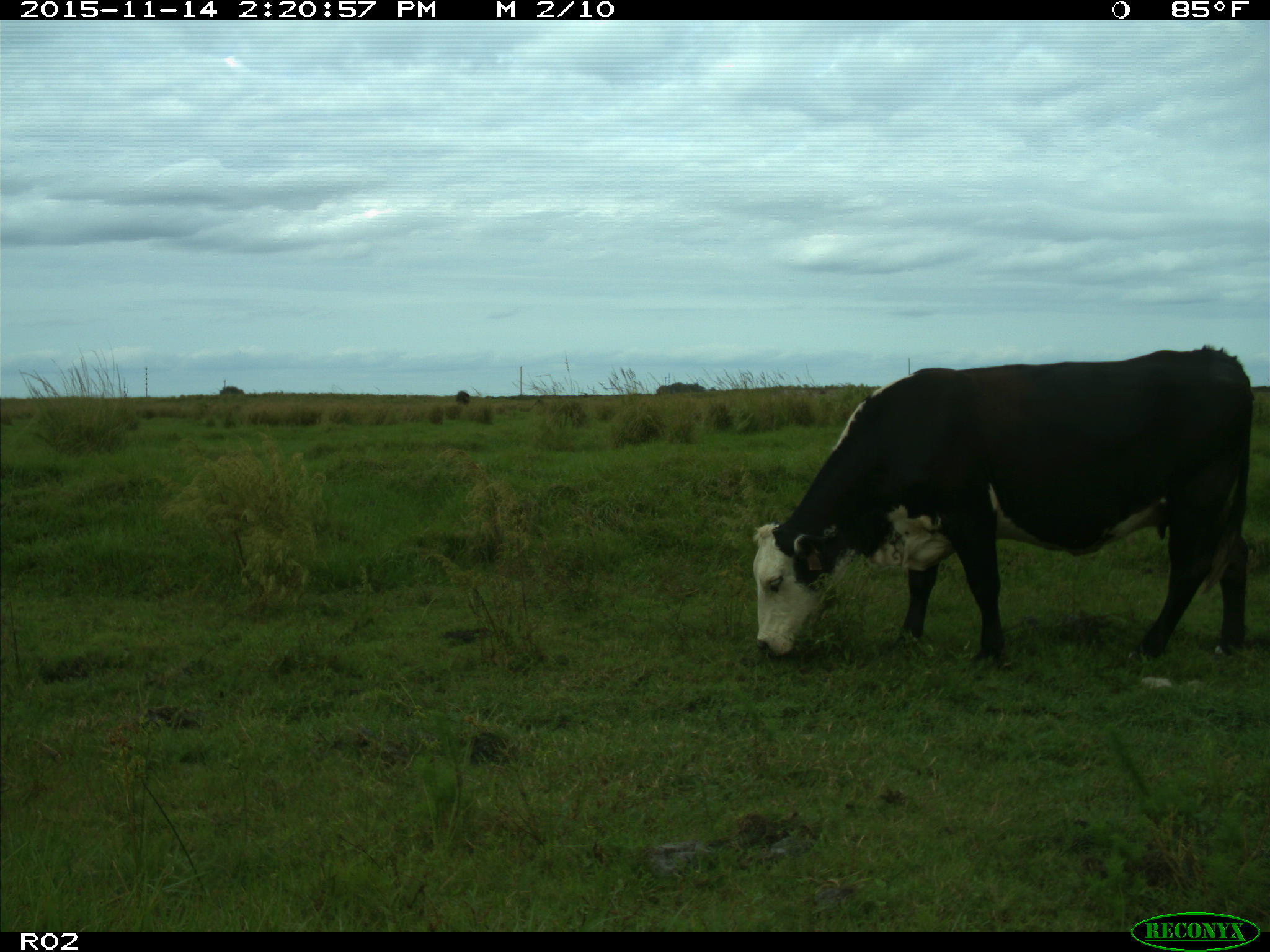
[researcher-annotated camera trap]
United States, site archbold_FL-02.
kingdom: Animalia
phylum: Chordata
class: Mammalia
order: Artiodactyla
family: Bovidae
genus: Bos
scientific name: Bos taurus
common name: domestic cow